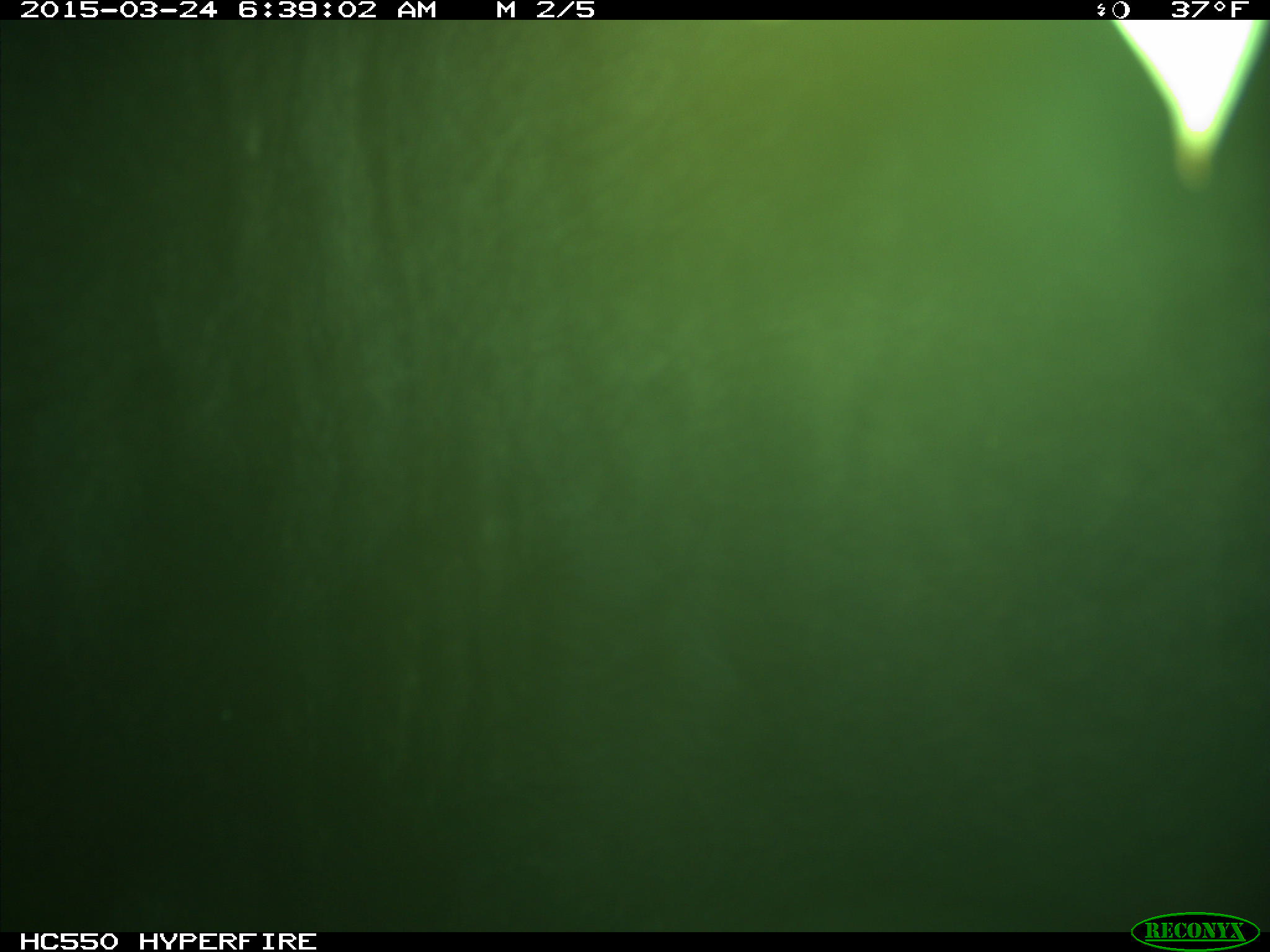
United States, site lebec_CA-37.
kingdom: Animalia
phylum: Chordata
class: Mammalia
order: Artiodactyla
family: Bovidae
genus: Bos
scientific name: Bos taurus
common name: domestic cow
Bos taurus (domestic cow).